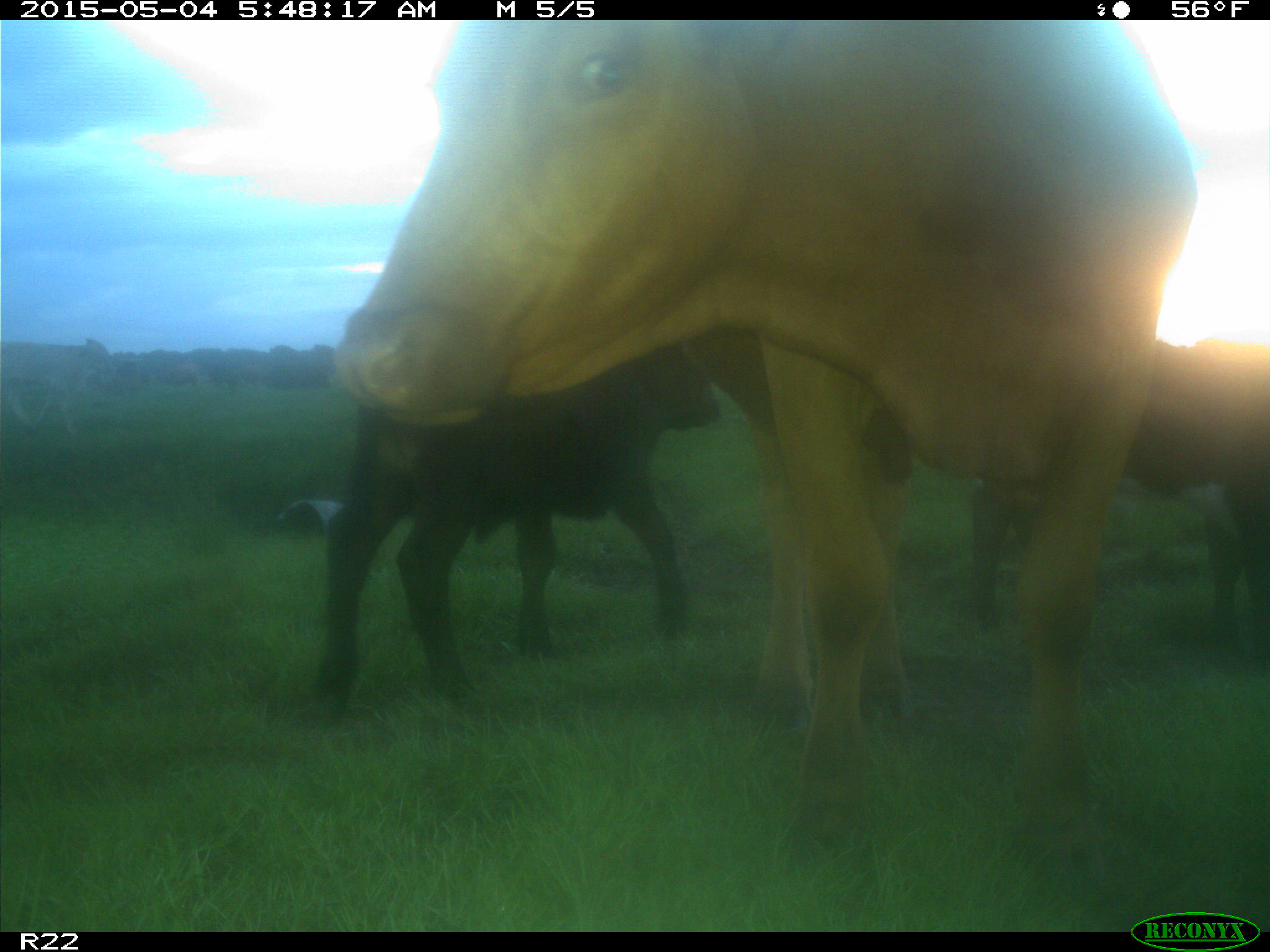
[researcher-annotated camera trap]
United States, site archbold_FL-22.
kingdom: Animalia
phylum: Chordata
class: Mammalia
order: Artiodactyla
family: Bovidae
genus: Bos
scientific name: Bos taurus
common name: domestic cow